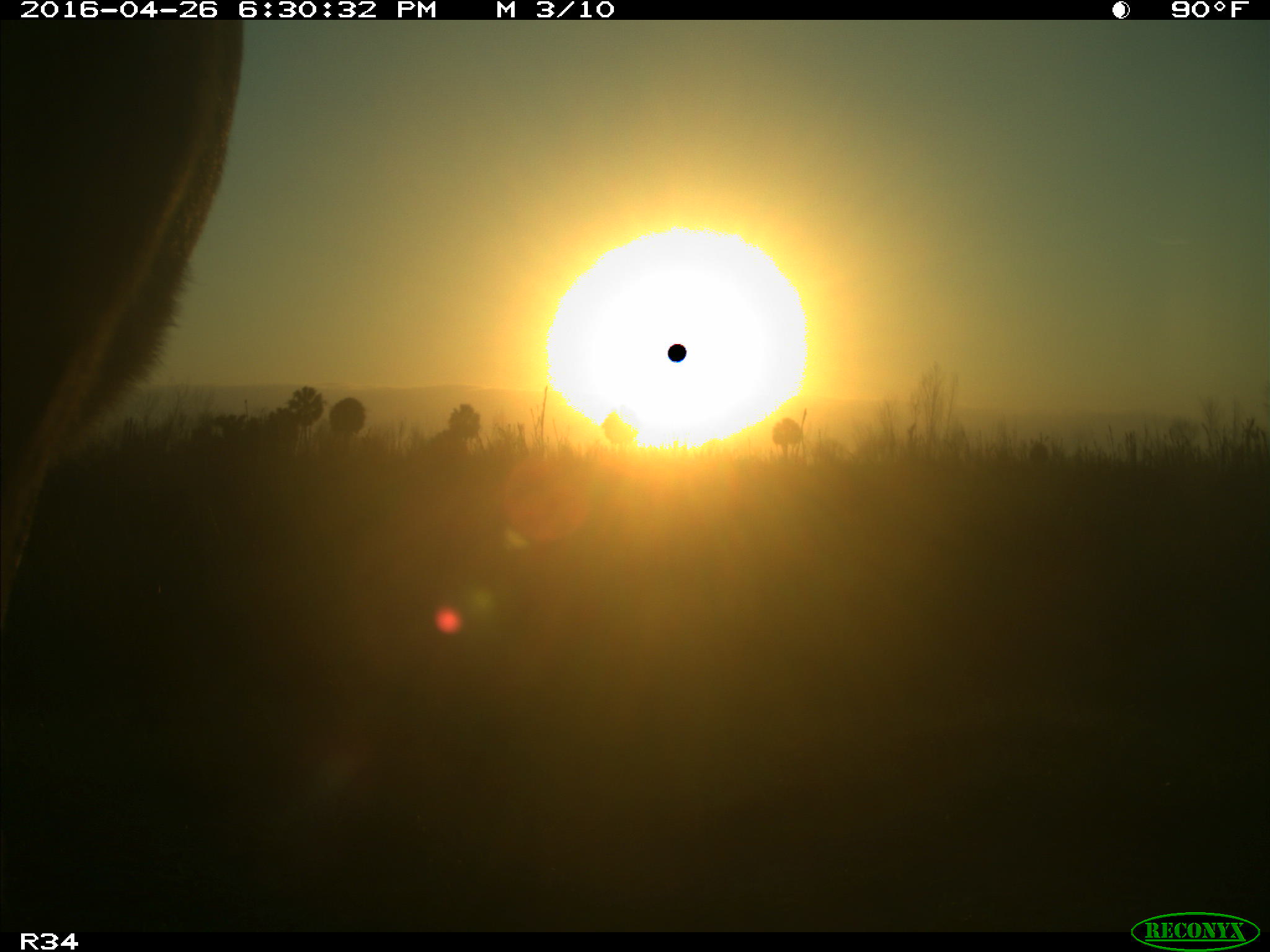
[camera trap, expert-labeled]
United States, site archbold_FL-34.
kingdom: Animalia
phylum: Chordata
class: Mammalia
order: Artiodactyla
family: Bovidae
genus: Bos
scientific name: Bos taurus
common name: domestic cow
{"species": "Bos taurus (domestic cow)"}